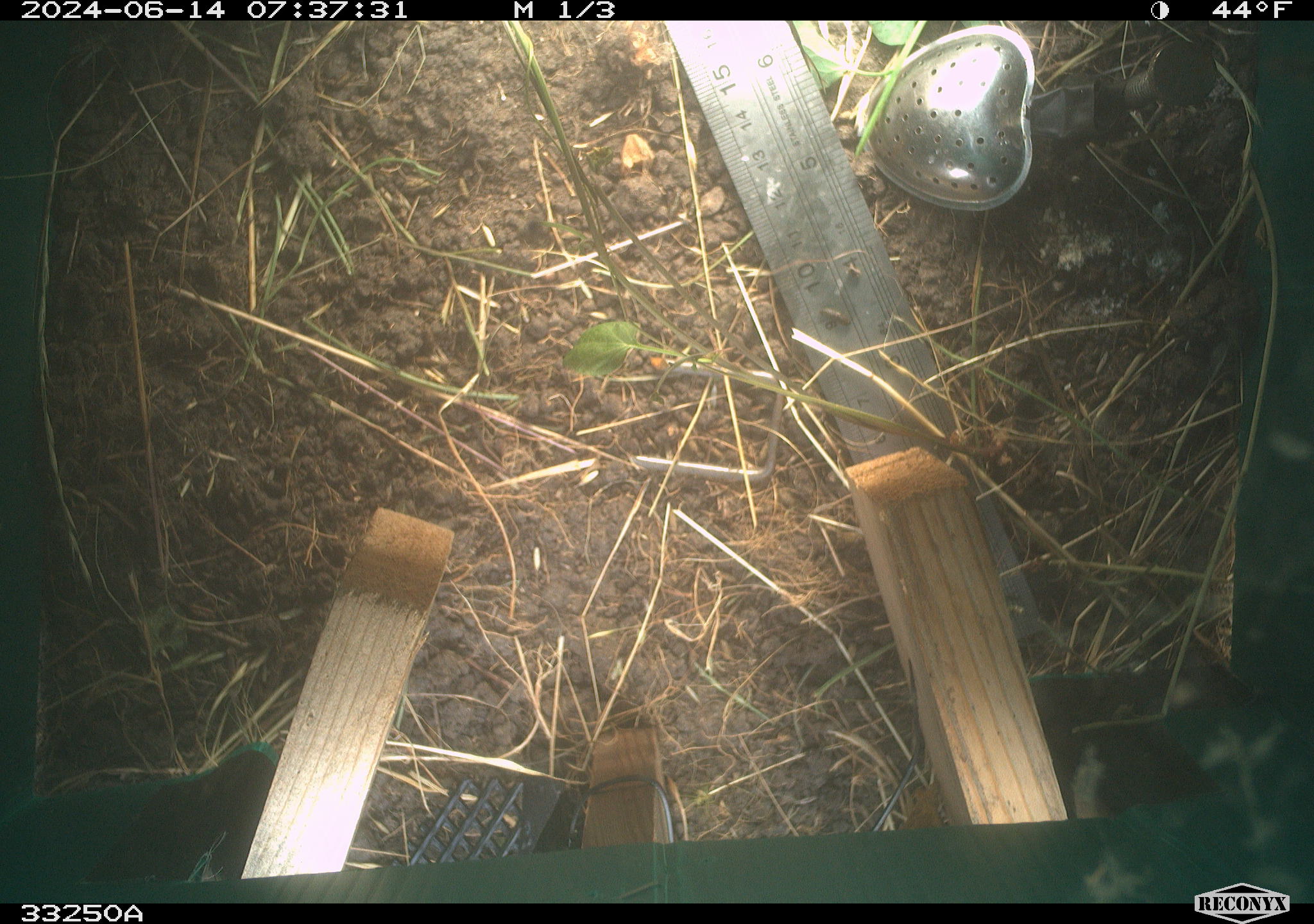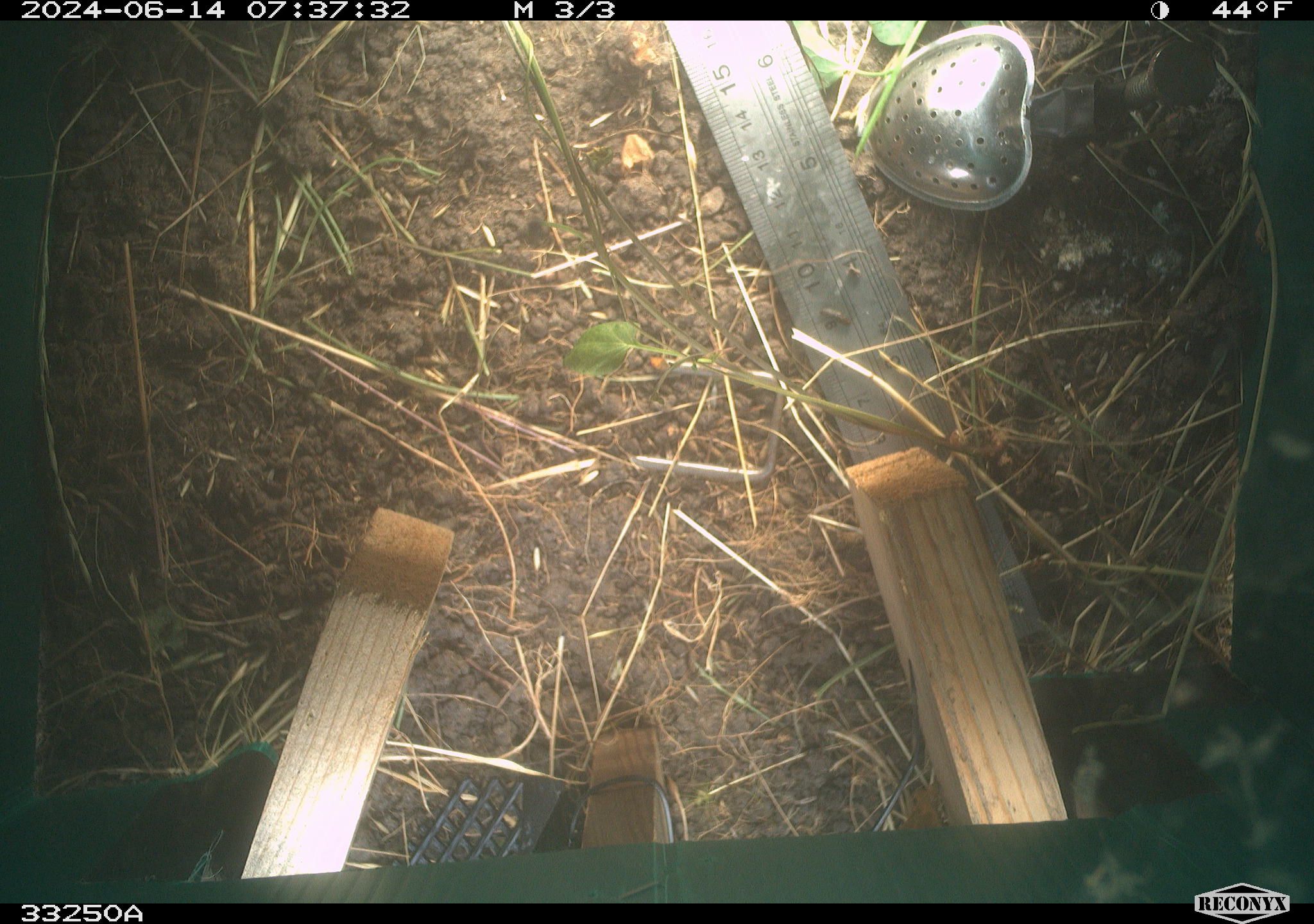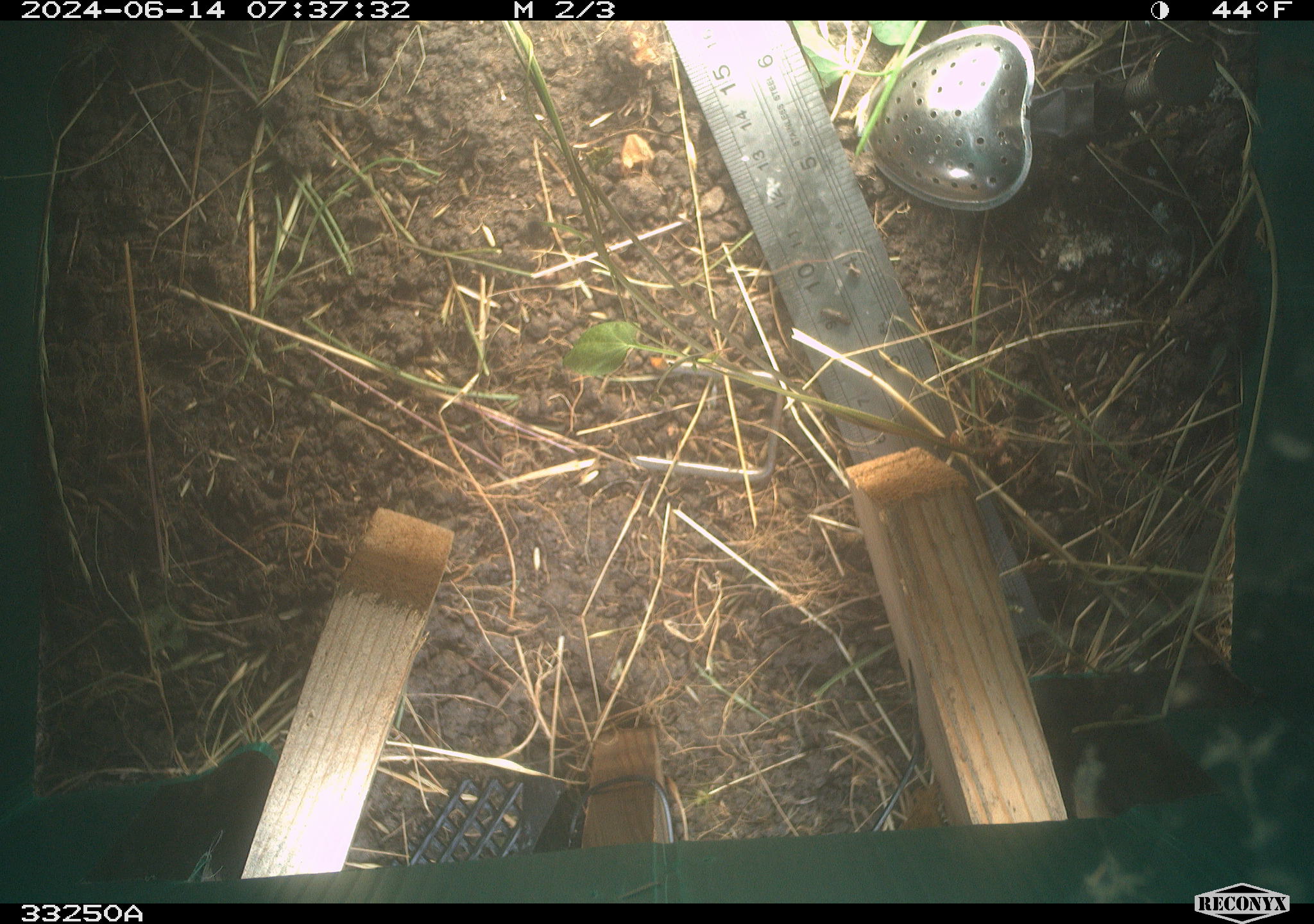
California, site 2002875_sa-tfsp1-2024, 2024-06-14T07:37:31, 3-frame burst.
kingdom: Animalia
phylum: Chordata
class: Mammalia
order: Rodentia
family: Cricetidae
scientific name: Arvicolinae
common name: voles, lemmings, and muskrats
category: arvicolinae subfamily